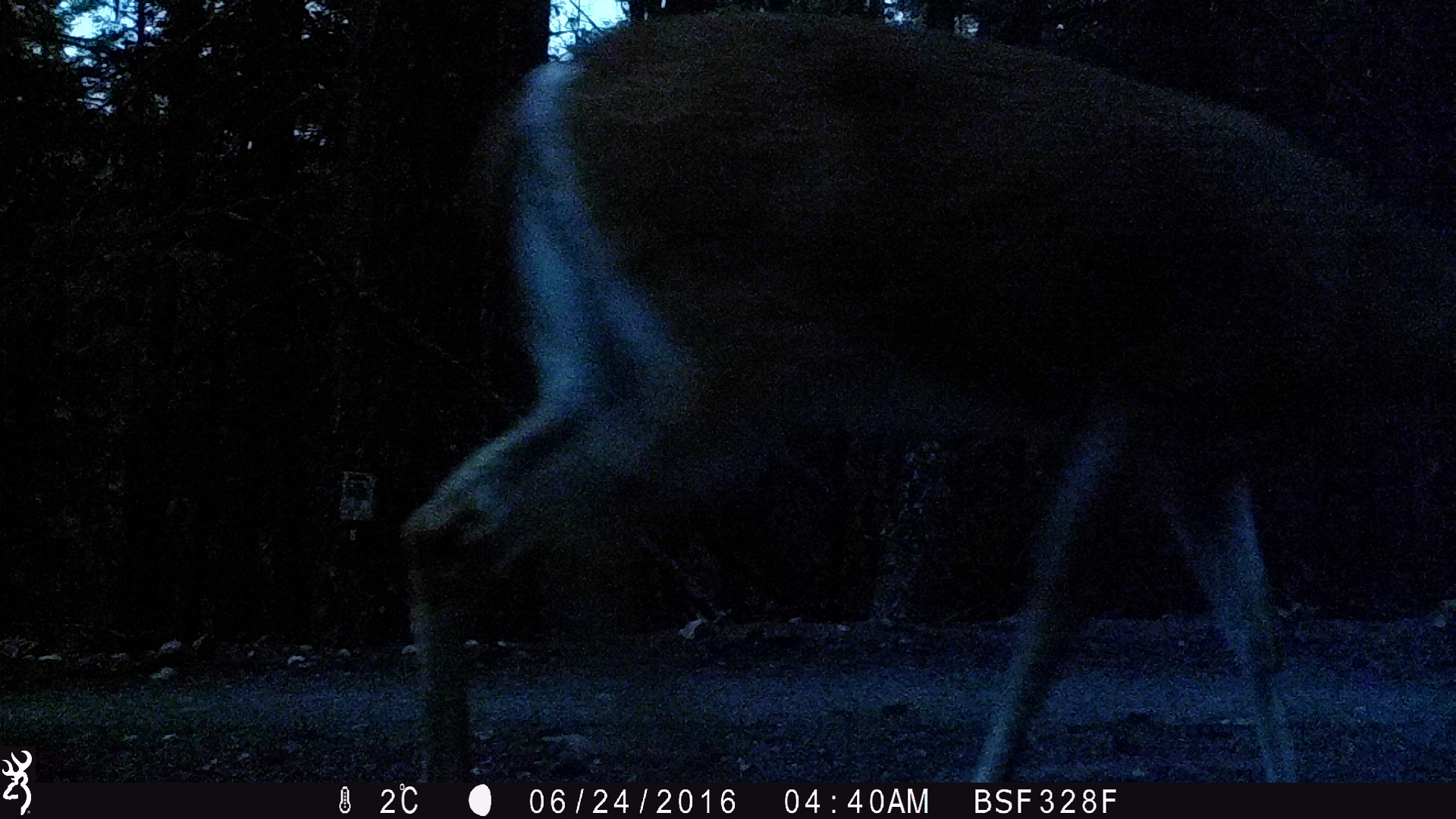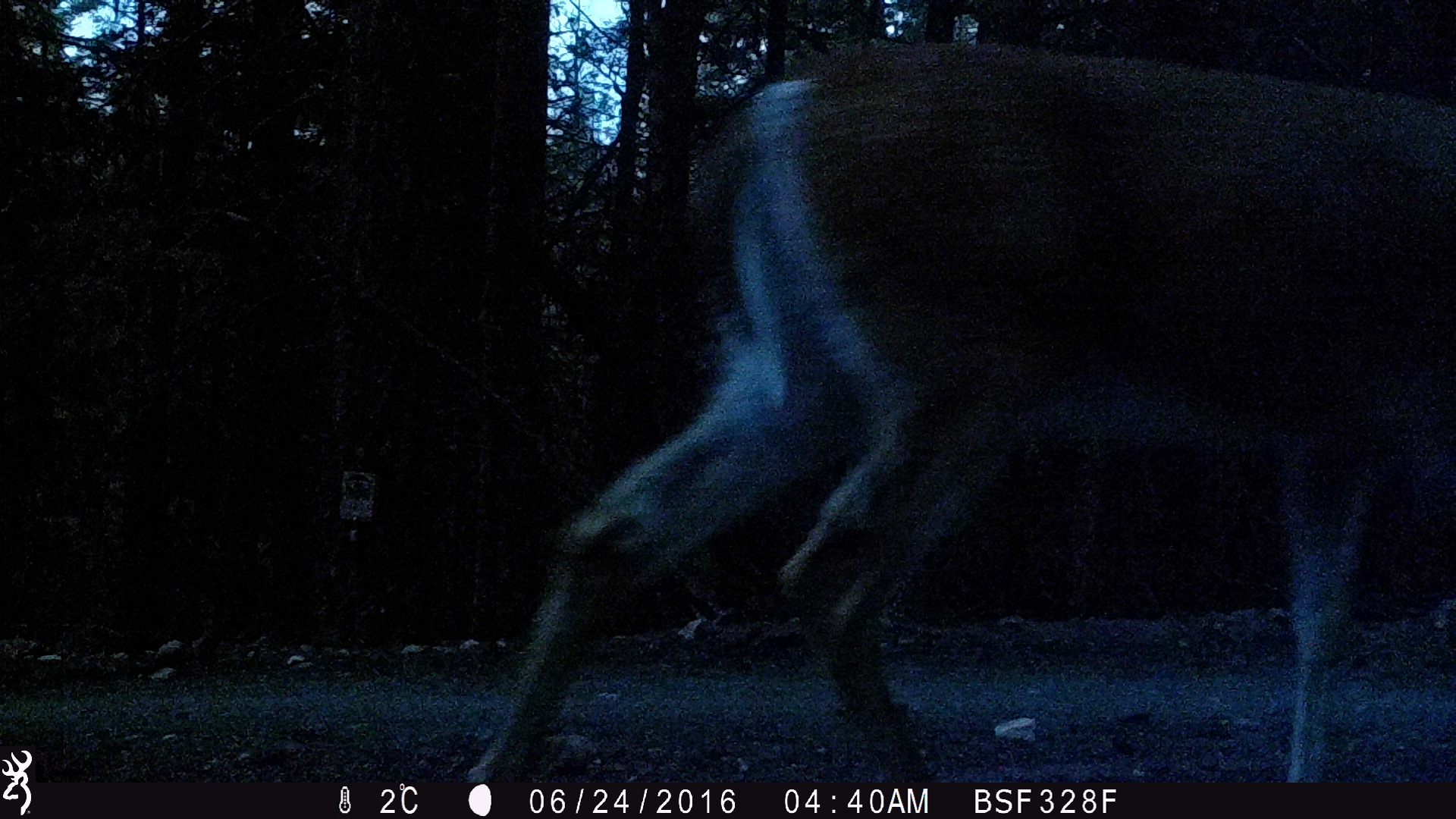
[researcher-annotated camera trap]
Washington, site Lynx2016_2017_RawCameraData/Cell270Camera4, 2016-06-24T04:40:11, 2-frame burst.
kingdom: Animalia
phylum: Chordata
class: Mammalia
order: Artiodactyla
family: Cervidae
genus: Odocoileus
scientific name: Odocoileus virginianus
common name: white-tailed deer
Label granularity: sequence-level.